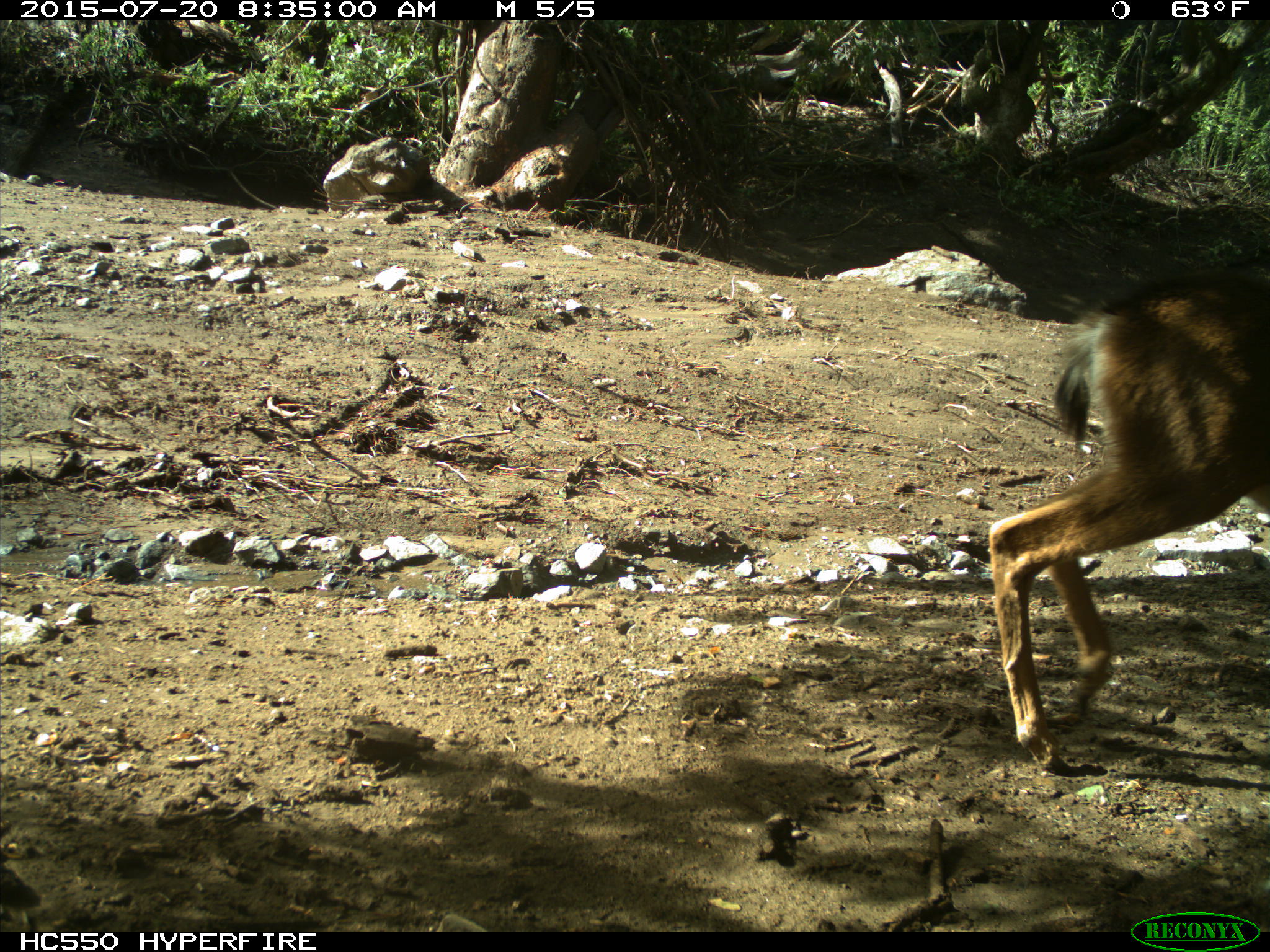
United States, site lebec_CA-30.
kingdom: Animalia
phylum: Chordata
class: Mammalia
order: Artiodactyla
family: Cervidae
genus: Odocoileus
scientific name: Odocoileus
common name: deer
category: unidentified deer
Unidentified deer (deer) (Odocoileus).